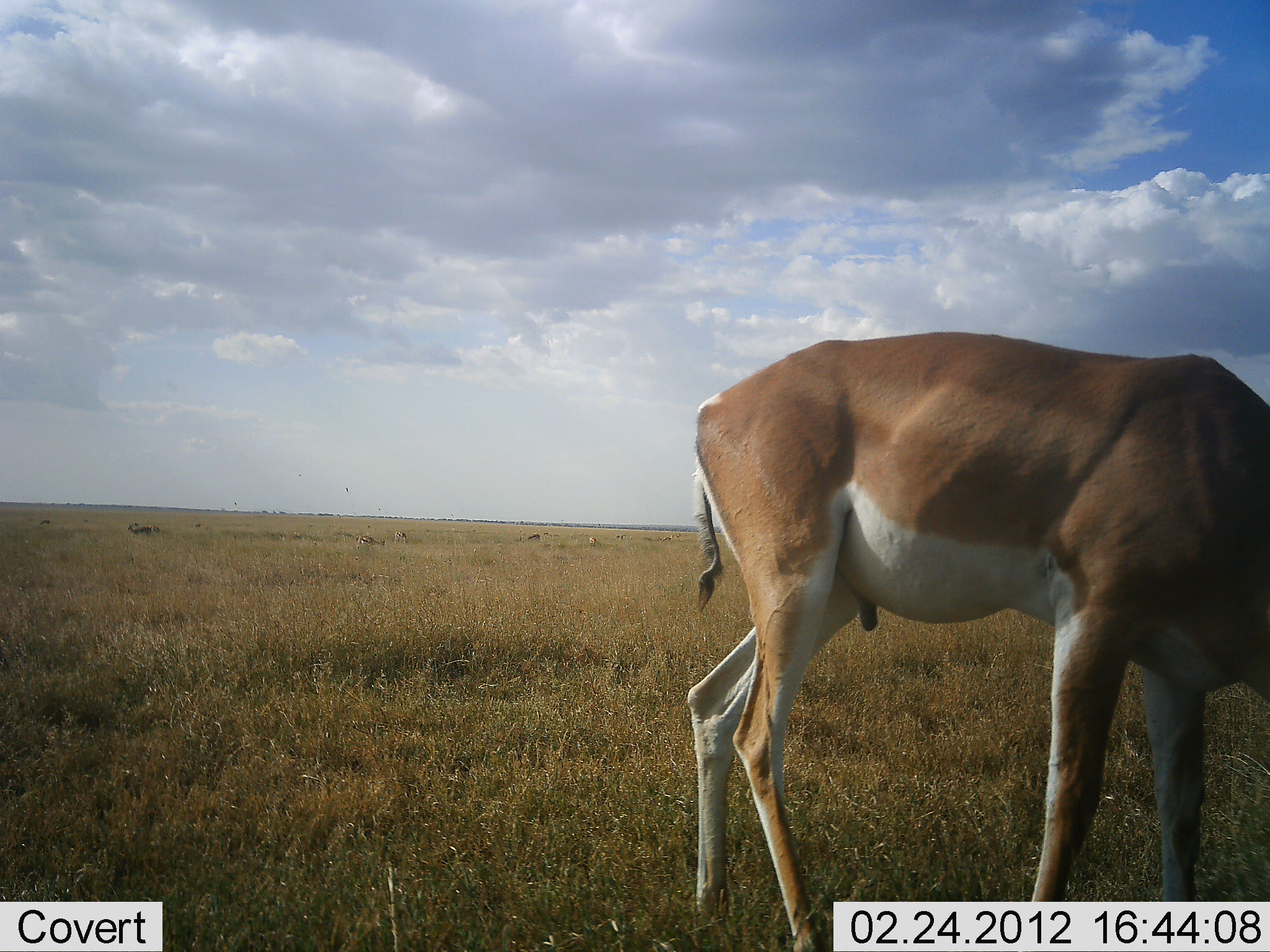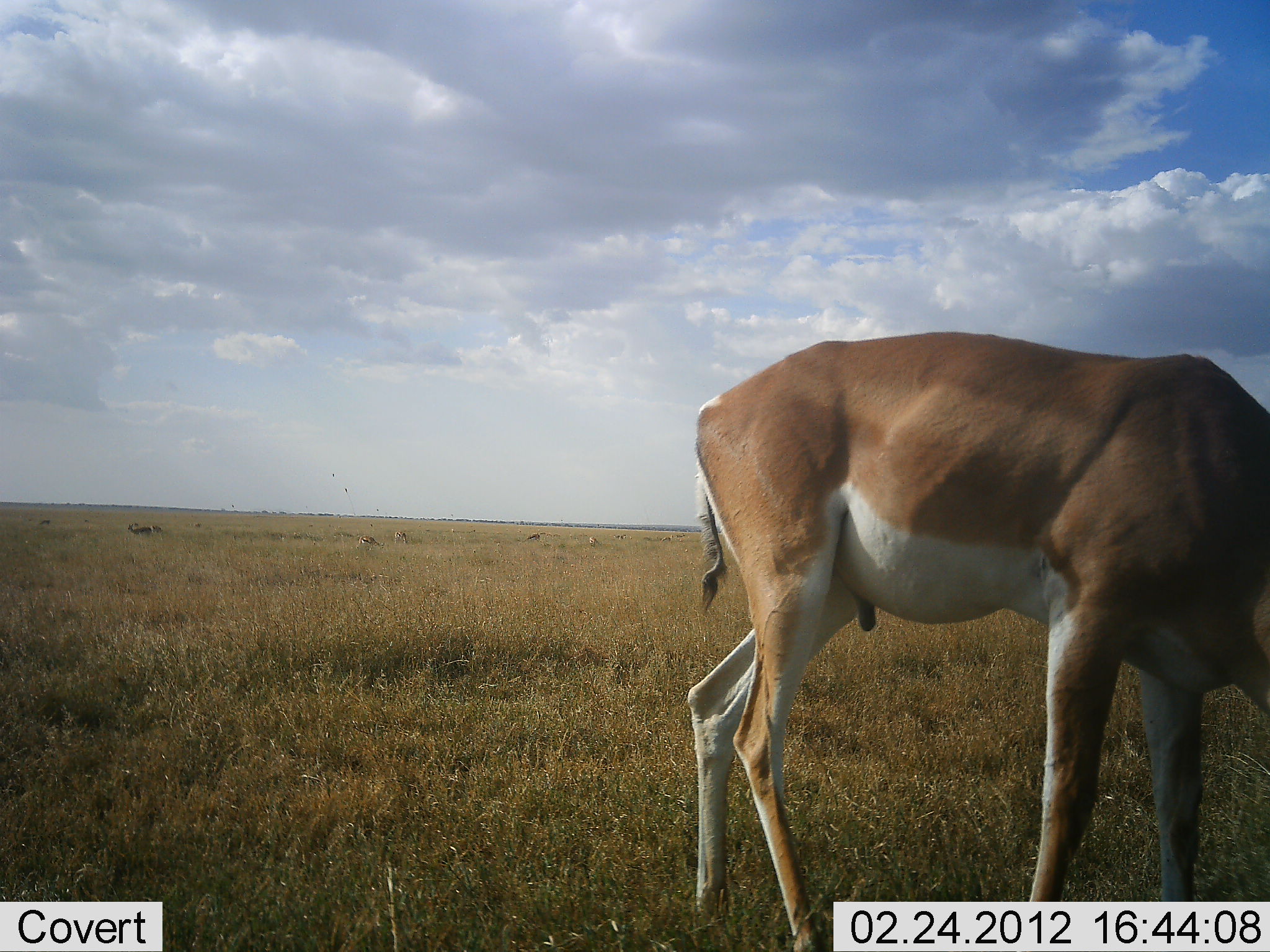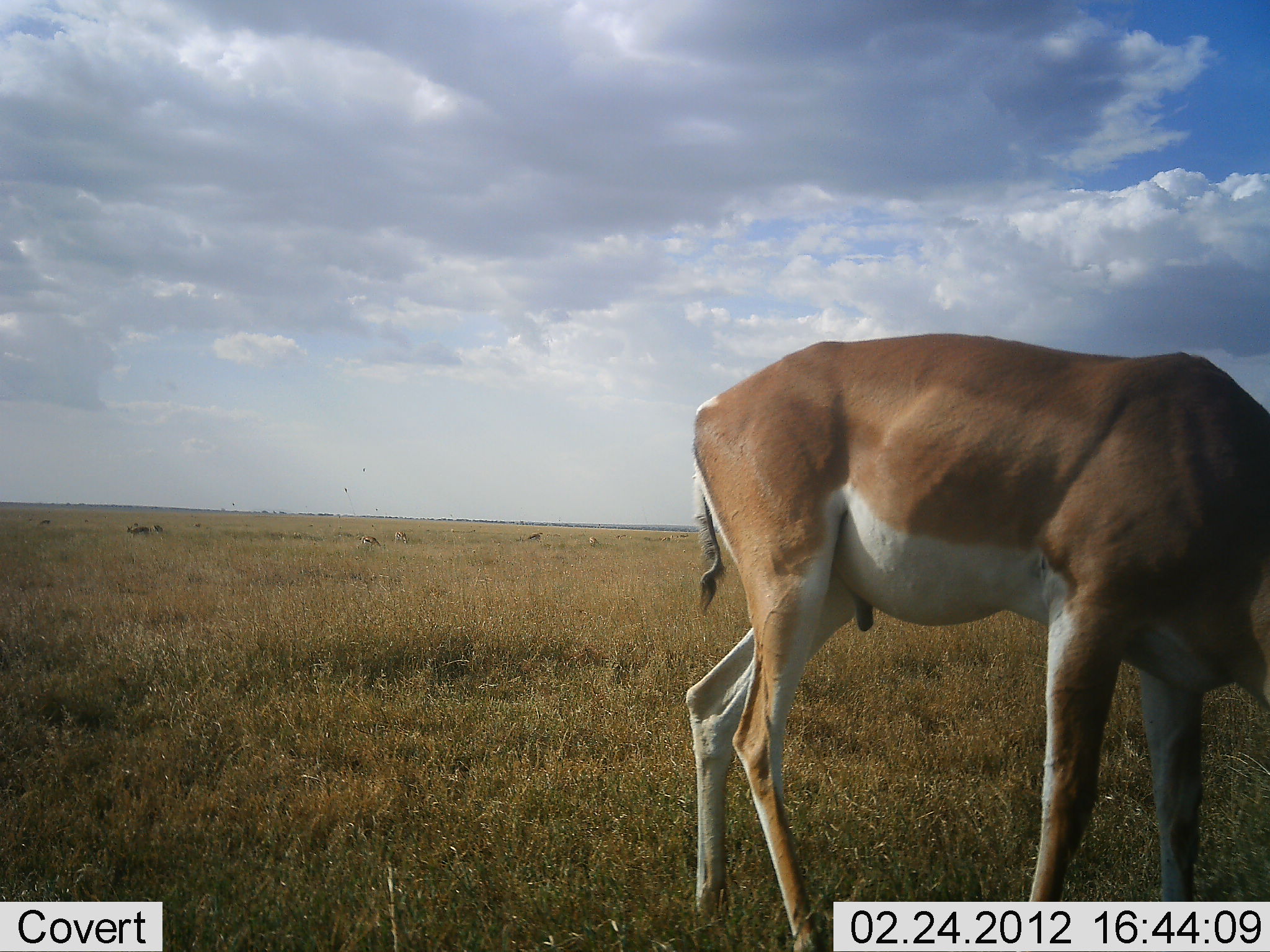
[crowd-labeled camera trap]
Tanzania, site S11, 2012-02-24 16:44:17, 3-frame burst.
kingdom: Animalia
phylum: Chordata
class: Mammalia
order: Artiodactyla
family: Bovidae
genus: Nanger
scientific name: Nanger granti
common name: grant's gazelle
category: gazellegrants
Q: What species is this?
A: Gazellegrants (grant's gazelle) (Nanger granti).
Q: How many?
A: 1.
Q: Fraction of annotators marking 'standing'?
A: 37%.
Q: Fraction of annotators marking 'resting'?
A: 0%.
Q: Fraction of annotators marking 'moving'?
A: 11%.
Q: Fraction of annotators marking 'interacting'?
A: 0%.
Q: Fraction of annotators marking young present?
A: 0%.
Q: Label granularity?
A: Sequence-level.